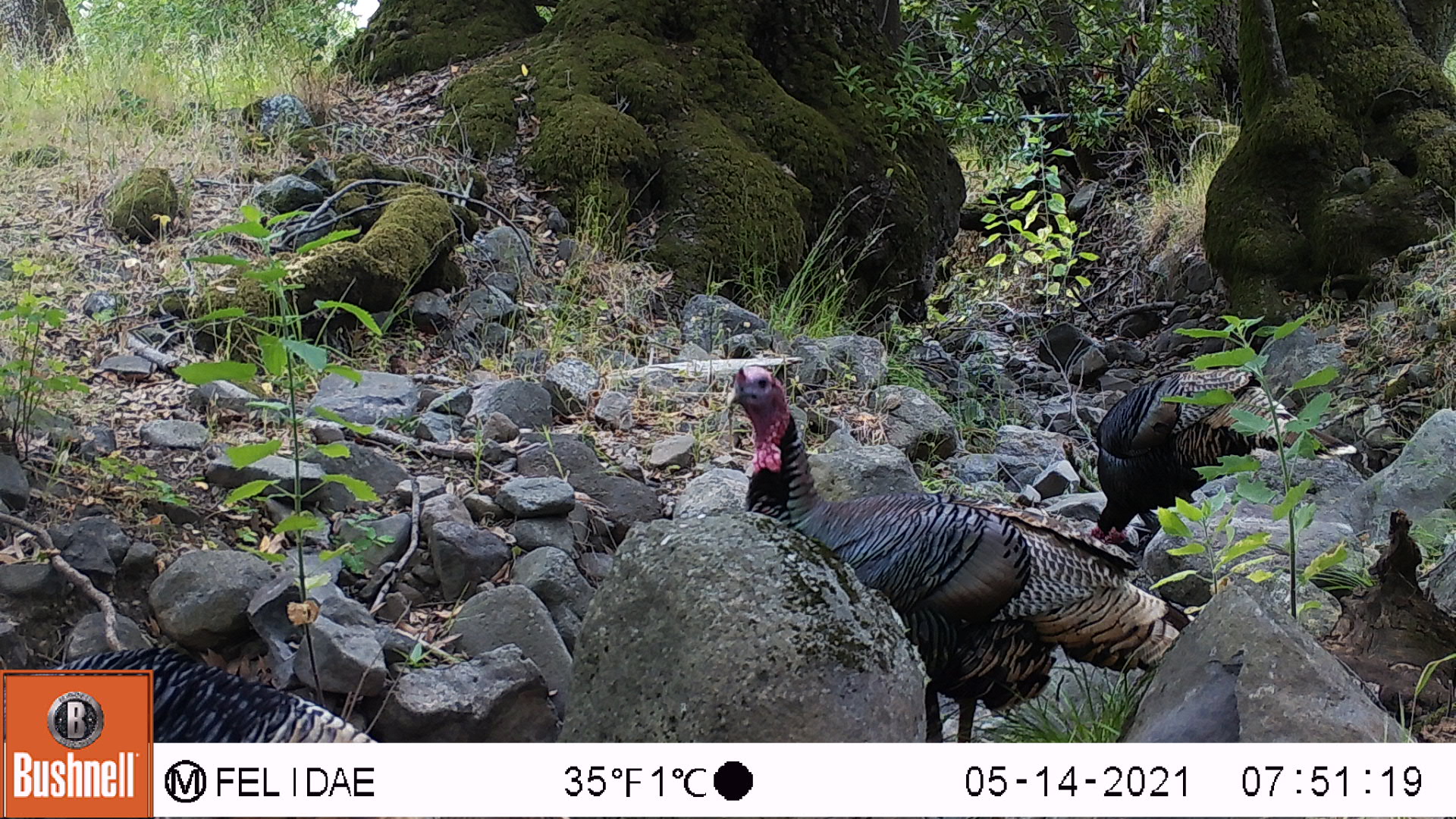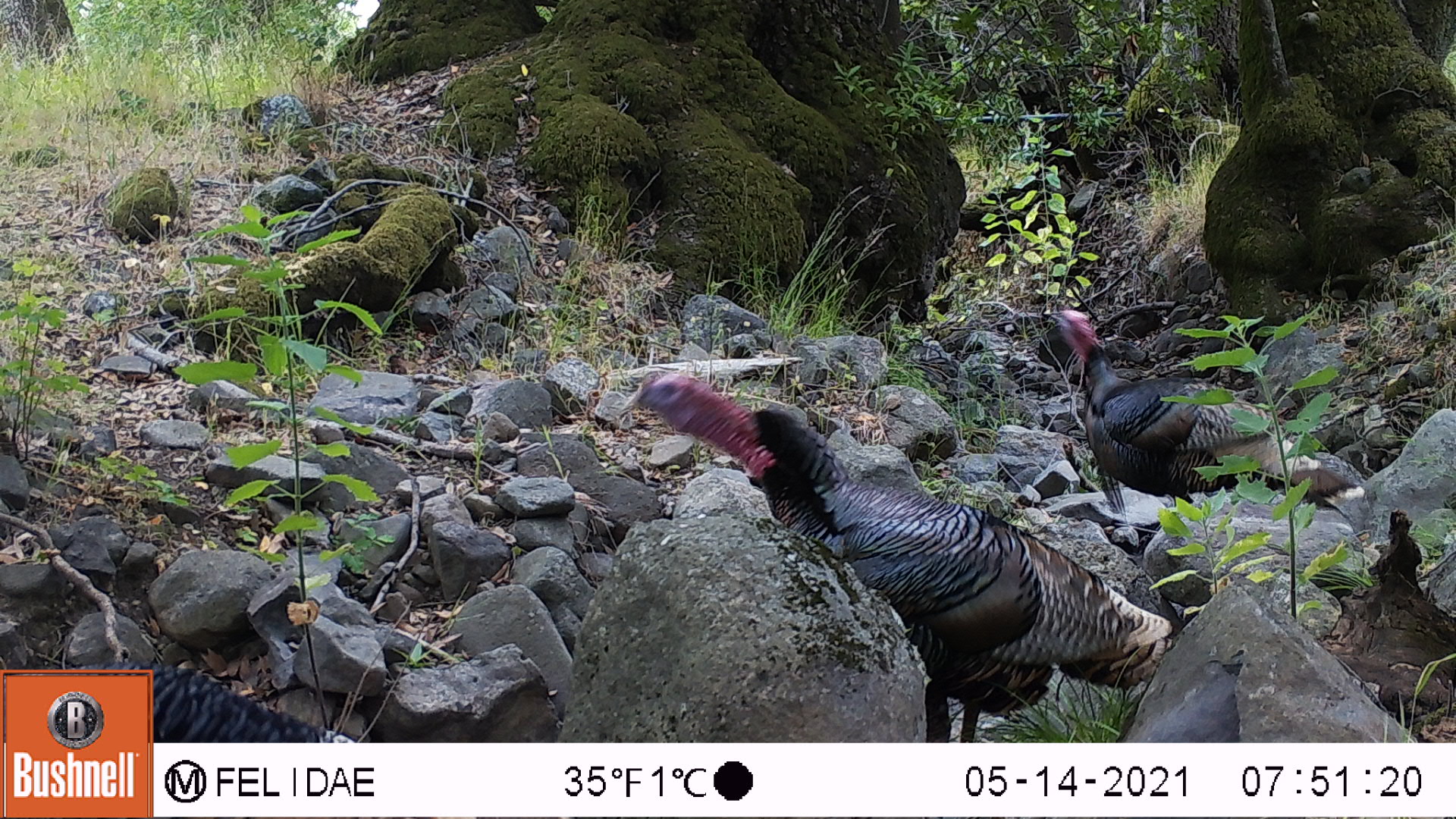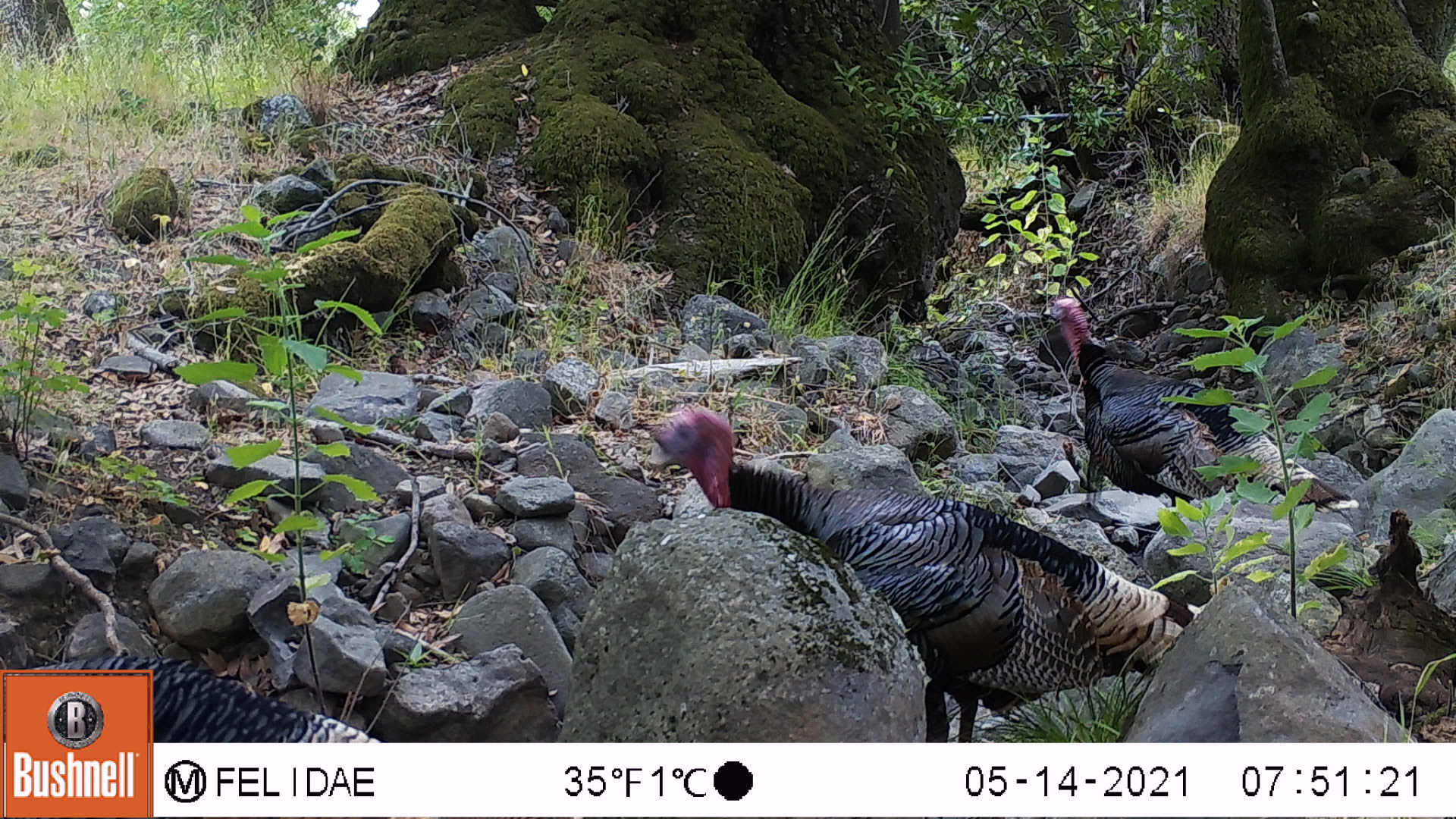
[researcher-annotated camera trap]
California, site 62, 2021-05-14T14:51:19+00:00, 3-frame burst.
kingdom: Animalia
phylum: Chordata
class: Aves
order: Galliformes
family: Phasianidae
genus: Meleagris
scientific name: Meleagris gallopavo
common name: turkey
Turkey (Meleagris gallopavo).